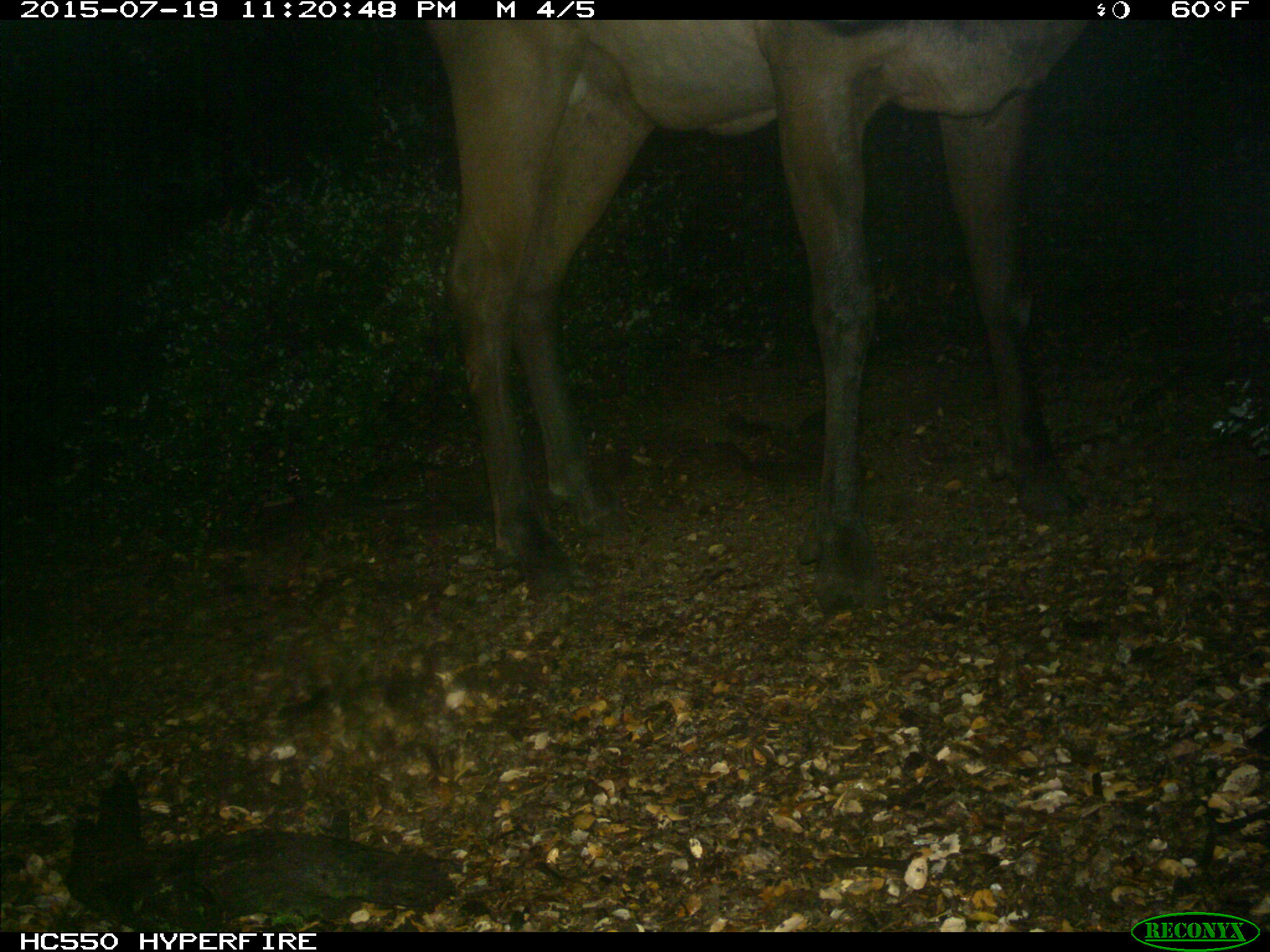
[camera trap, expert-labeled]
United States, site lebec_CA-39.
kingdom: Animalia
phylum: Chordata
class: Mammalia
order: Artiodactyla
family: Cervidae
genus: Cervus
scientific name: Cervus canadensis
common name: elk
Cervus canadensis (elk).